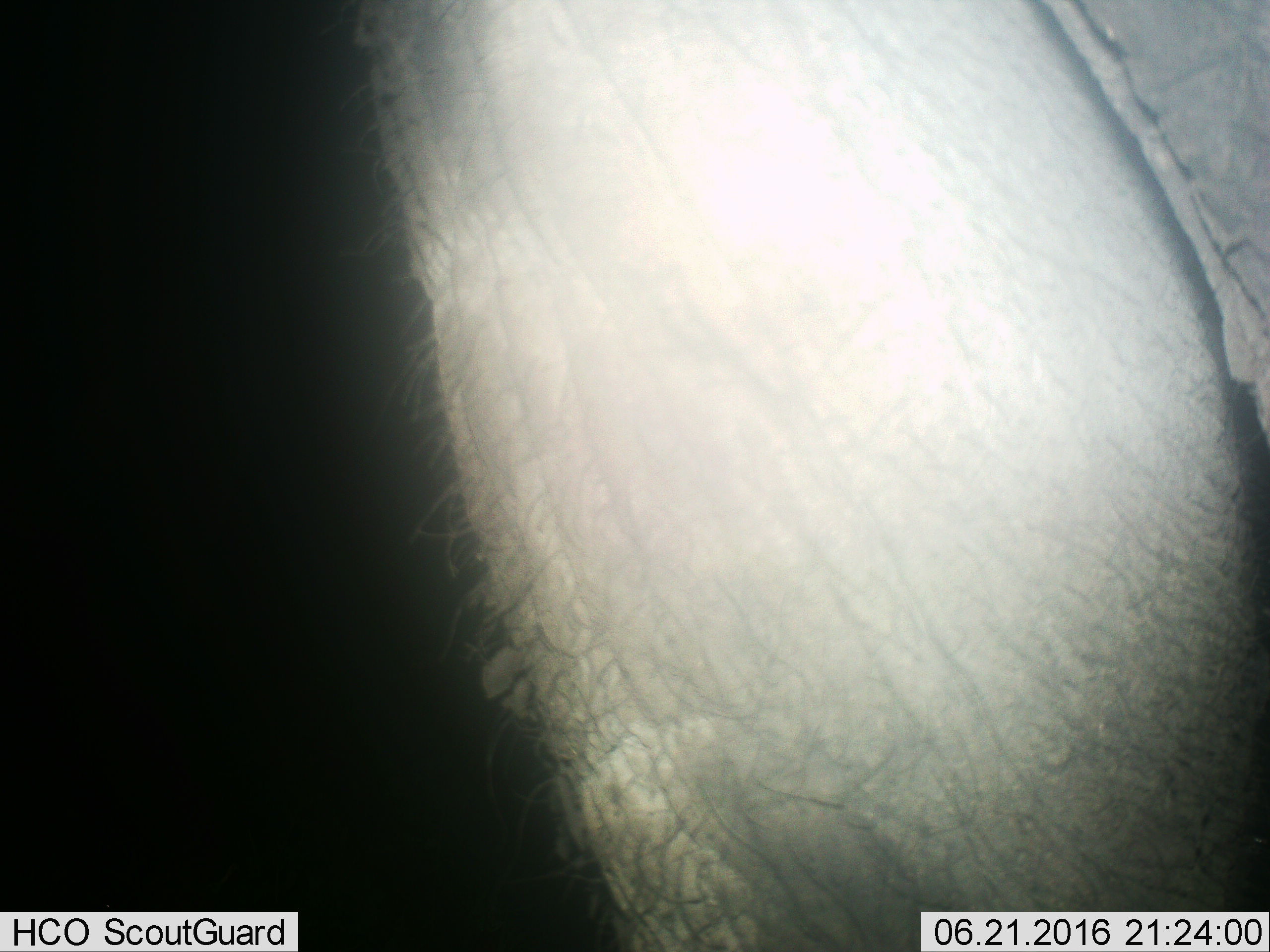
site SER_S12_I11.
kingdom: Animalia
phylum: Chordata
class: Mammalia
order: Proboscidea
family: Elephantidae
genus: Loxodonta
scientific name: Loxodonta africana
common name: african bush elephant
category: elephant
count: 1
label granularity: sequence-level